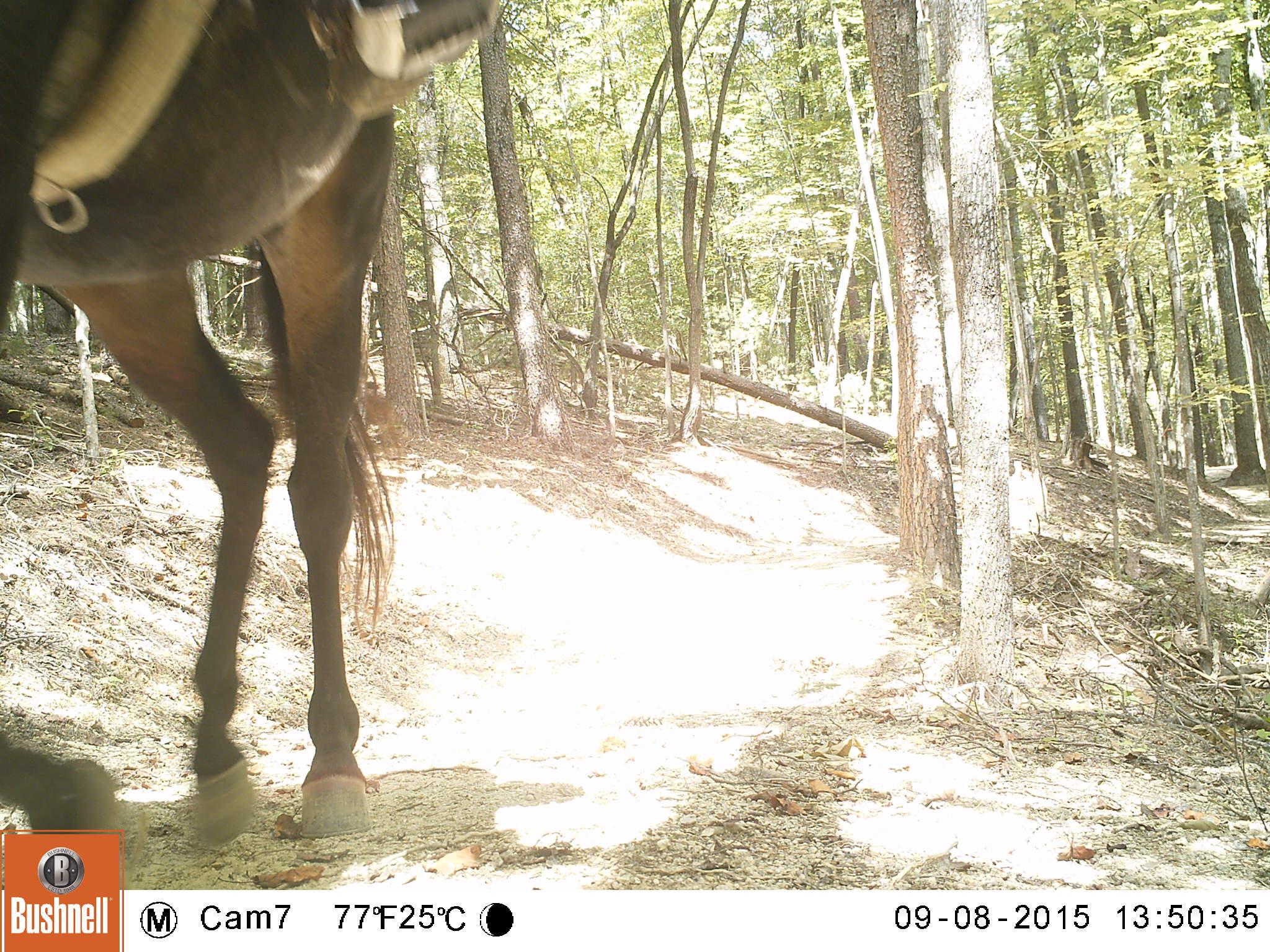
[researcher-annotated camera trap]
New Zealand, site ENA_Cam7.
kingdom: Animalia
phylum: Chordata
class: Mammalia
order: Perissodactyla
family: Equidae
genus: Equus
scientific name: Equus caballus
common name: horse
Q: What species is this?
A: Horse (Equus caballus).